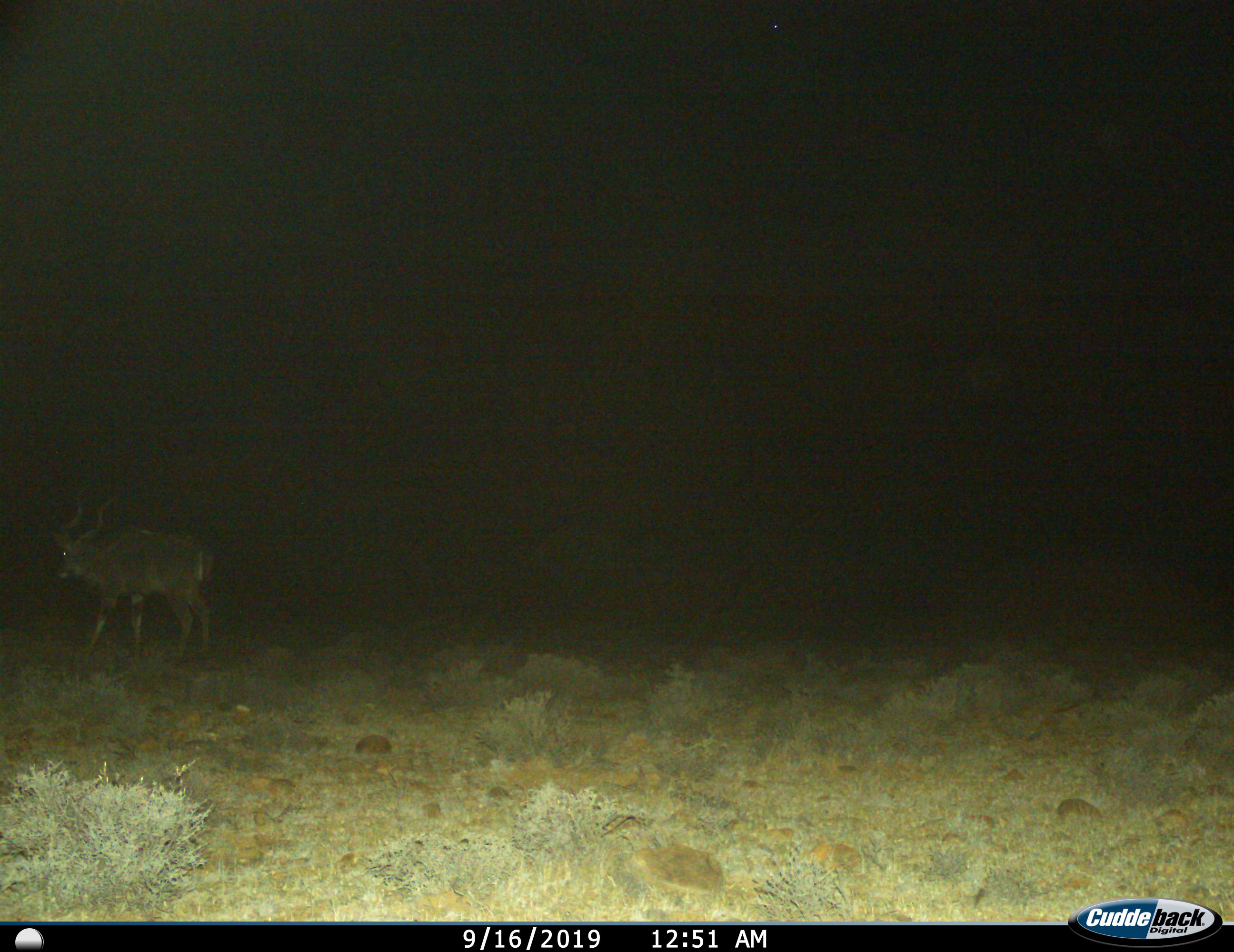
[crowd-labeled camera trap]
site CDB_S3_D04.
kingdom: Animalia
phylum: Chordata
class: Mammalia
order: Artiodactyla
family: Bovidae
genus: Tragelaphus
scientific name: Tragelaphus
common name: kudu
Kudu (Tragelaphus), count 1. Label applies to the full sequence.